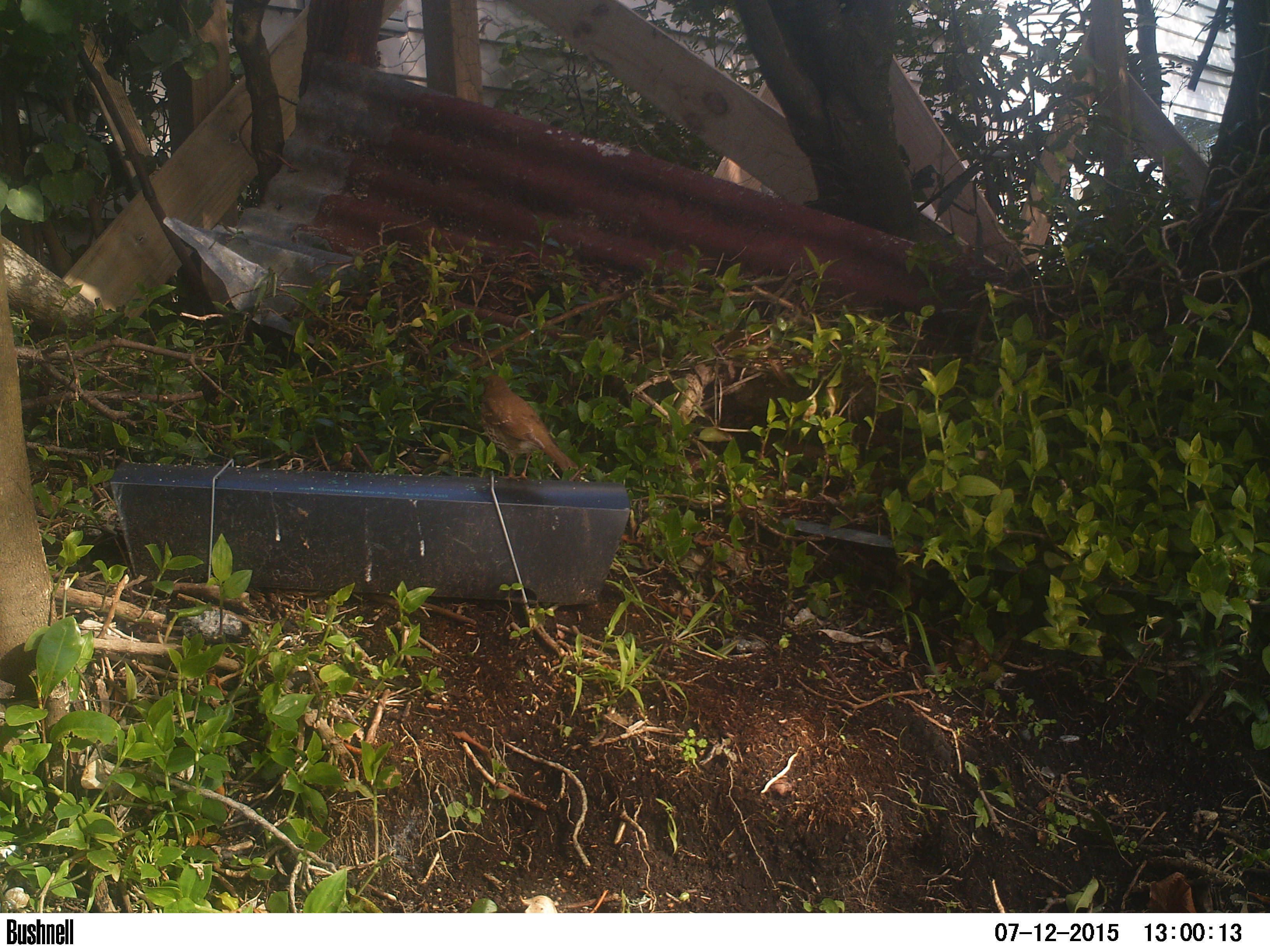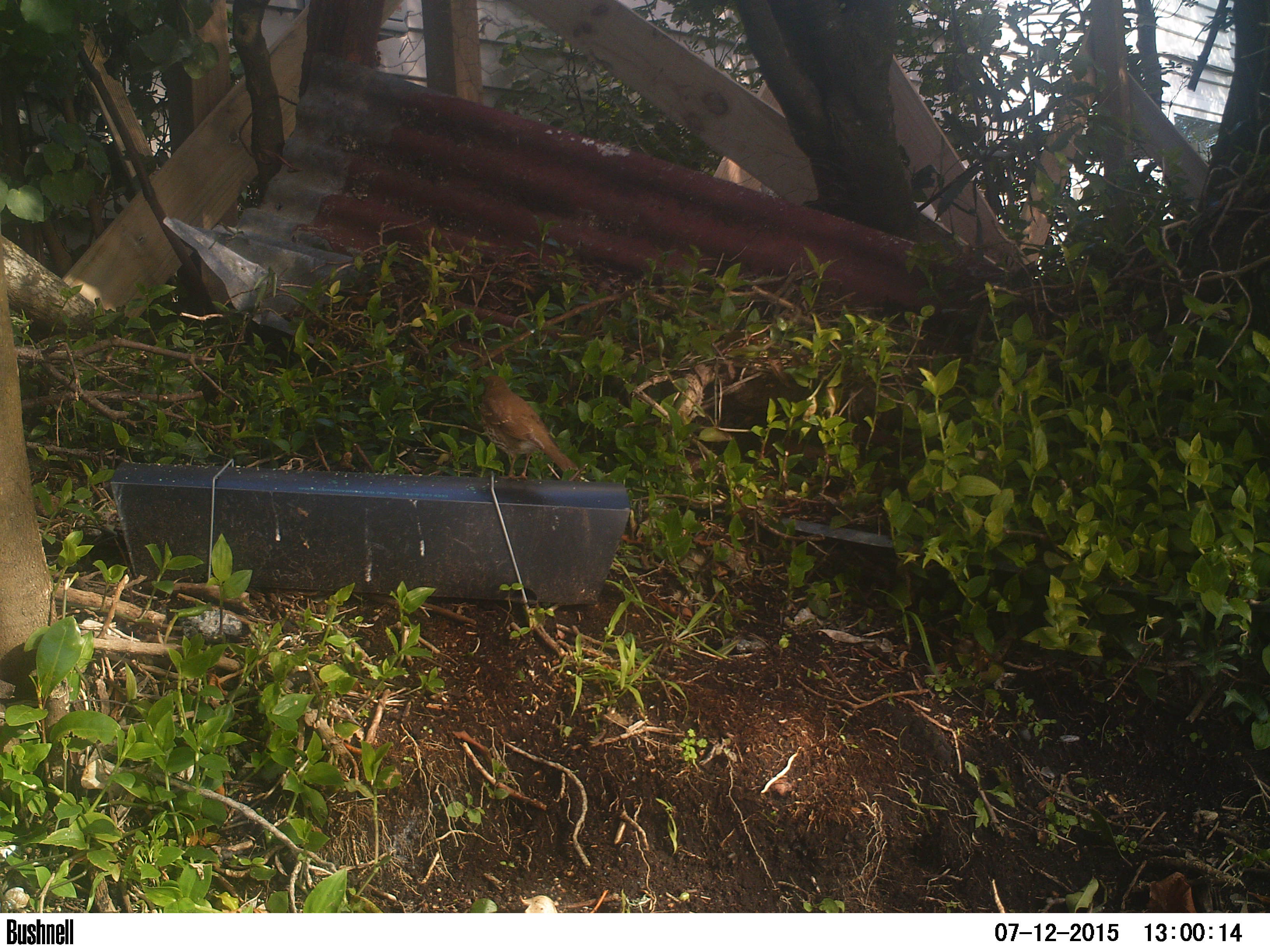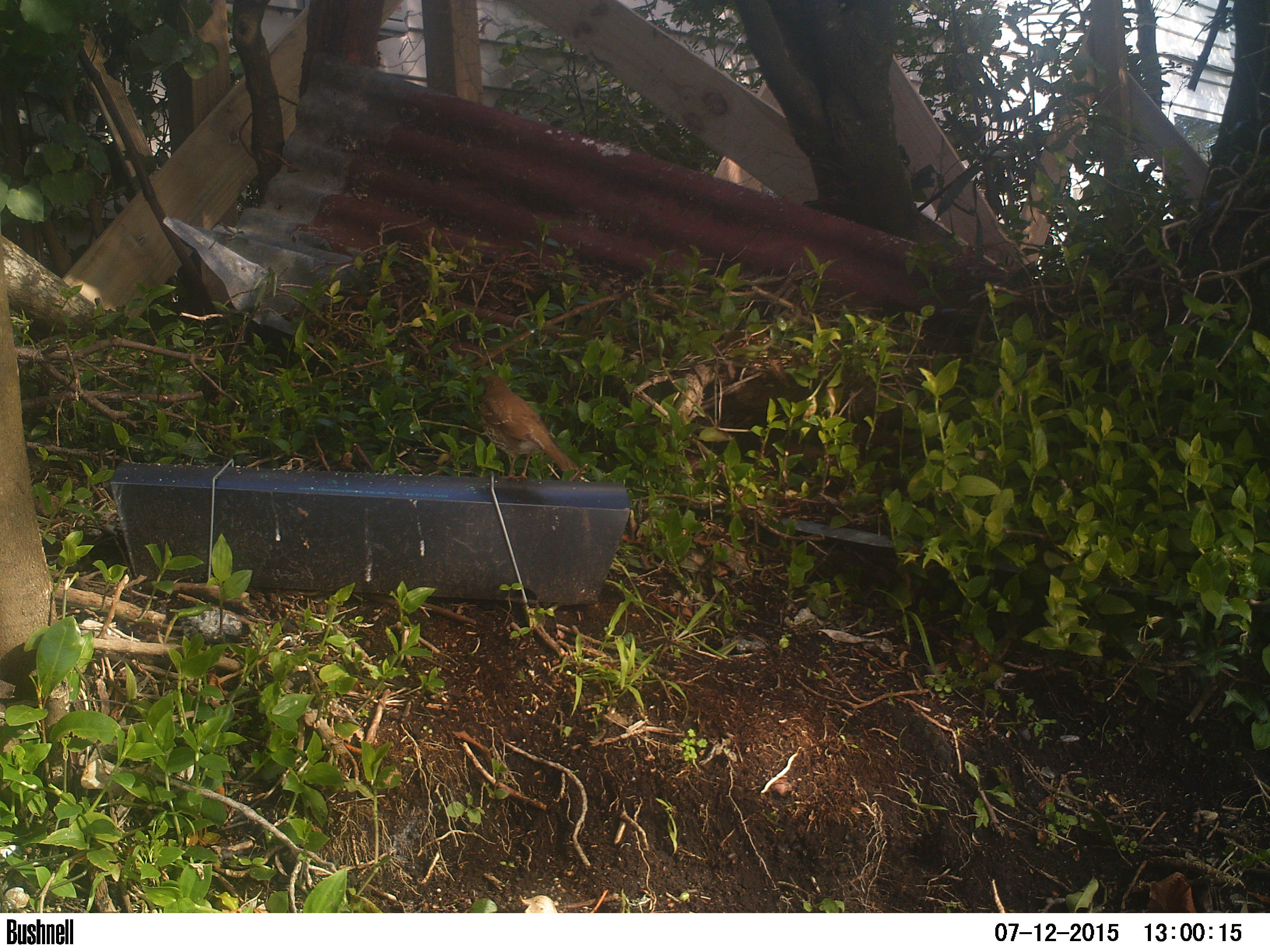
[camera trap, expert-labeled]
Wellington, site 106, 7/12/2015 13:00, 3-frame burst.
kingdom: Animalia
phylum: Chordata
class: Aves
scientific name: Aves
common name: bird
Bird (Aves).